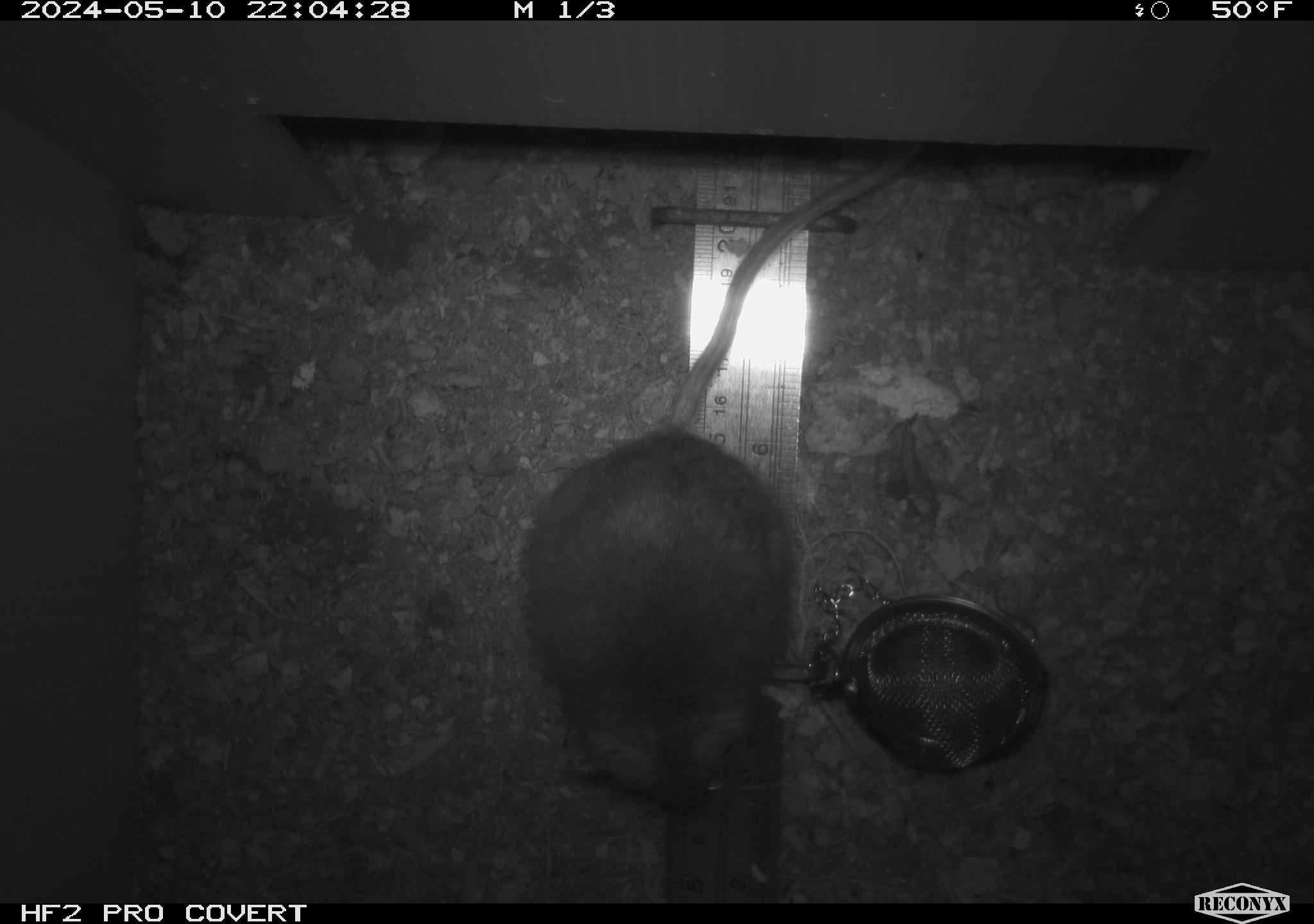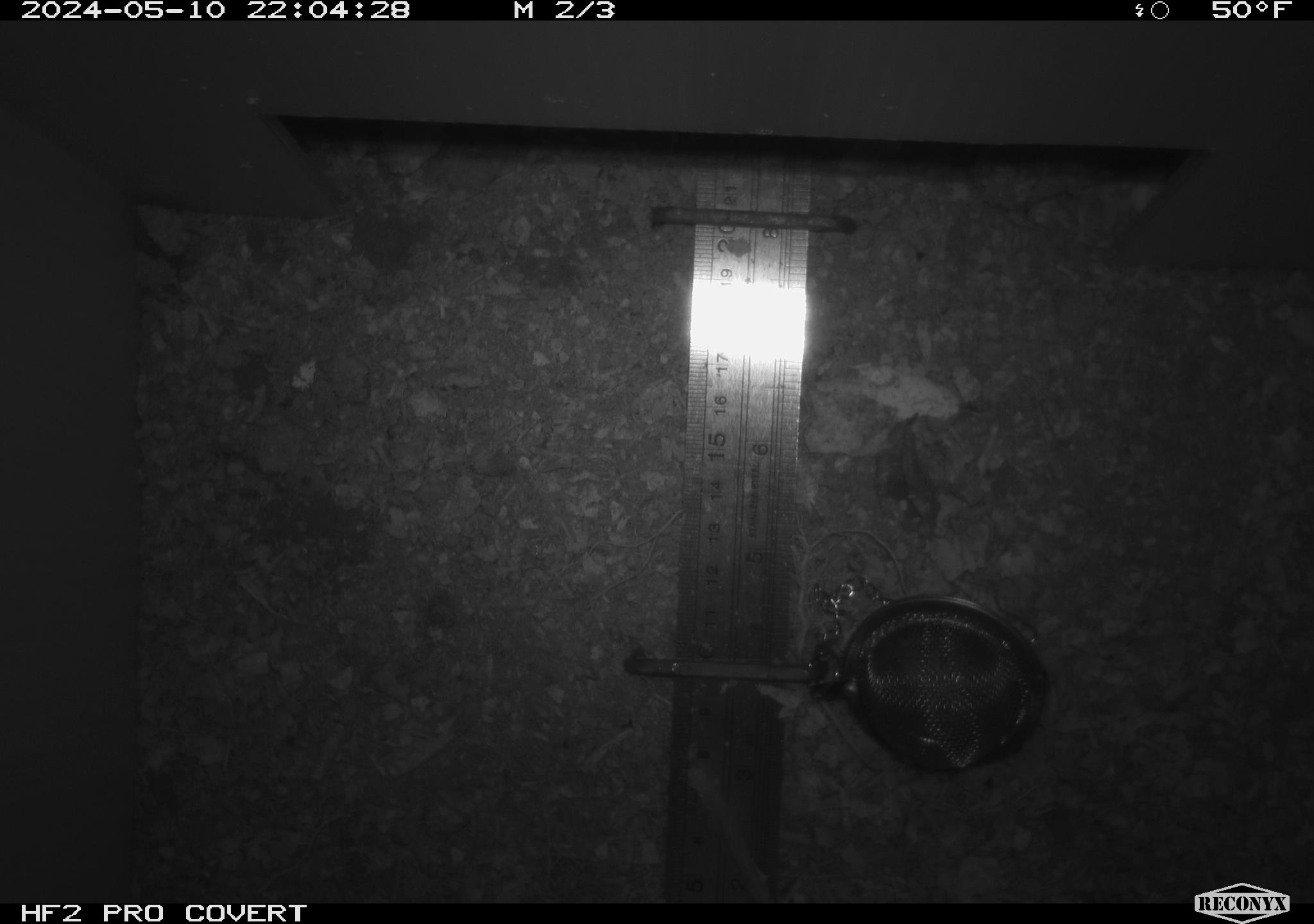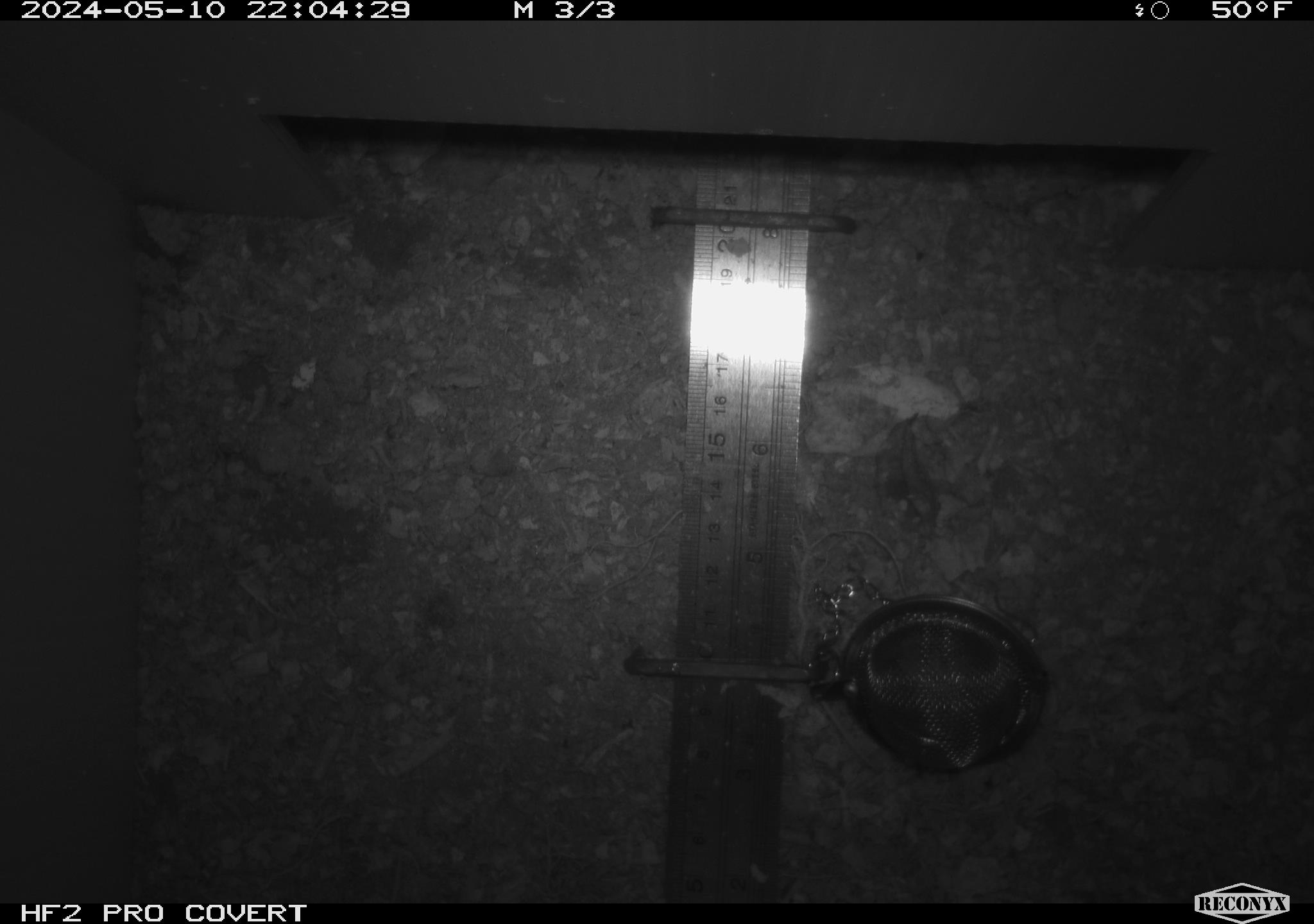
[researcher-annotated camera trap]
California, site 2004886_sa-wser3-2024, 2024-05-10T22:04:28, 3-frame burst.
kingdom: Animalia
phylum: Chordata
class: Mammalia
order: Rodentia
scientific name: Rodentia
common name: mouse species